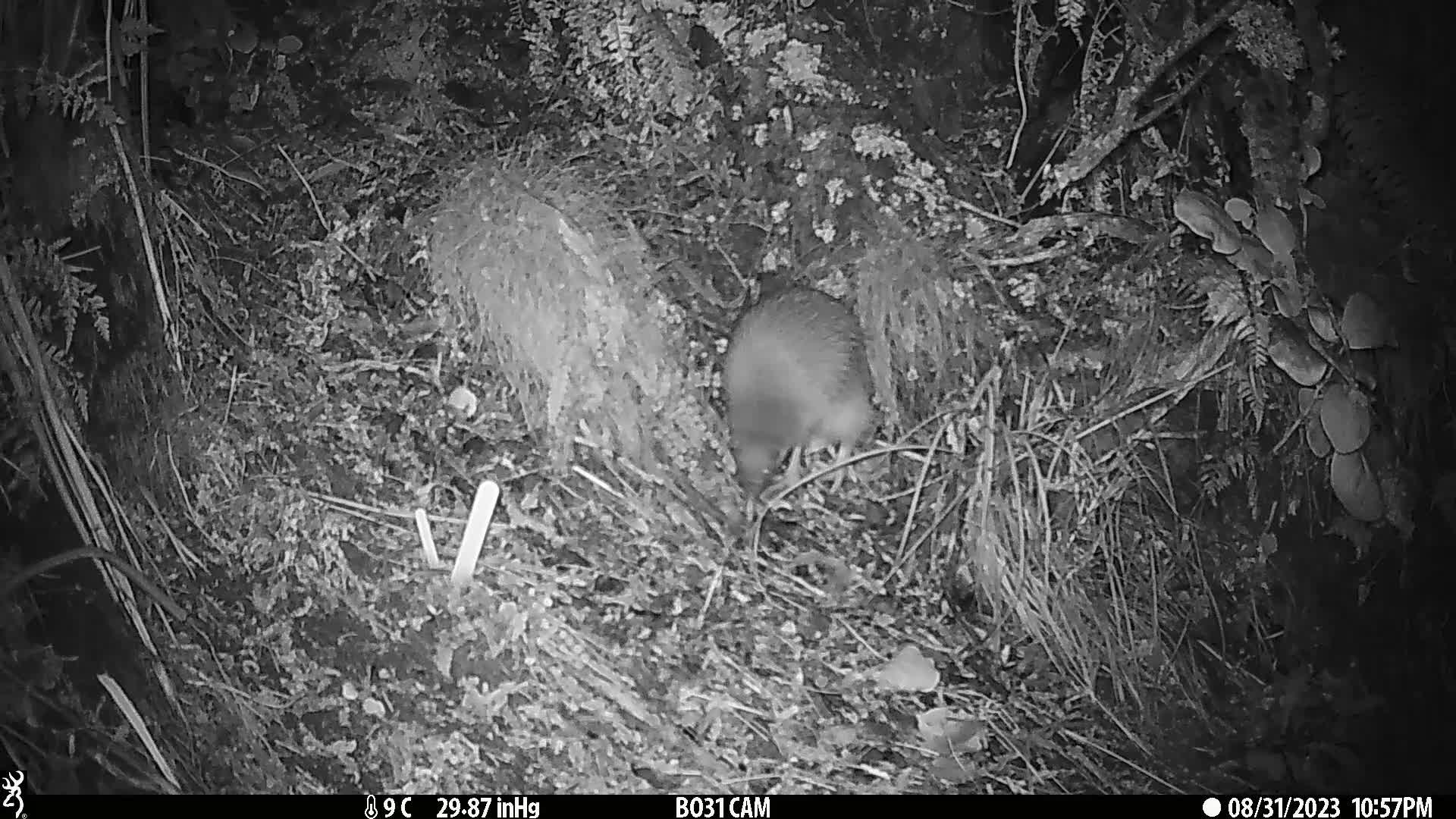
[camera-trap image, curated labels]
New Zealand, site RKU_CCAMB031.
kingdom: Animalia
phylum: Chordata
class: Aves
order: Apterygiformes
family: Apterygidae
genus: Apteryx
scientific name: Apteryx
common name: kiwi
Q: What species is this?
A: Kiwi (Apteryx).